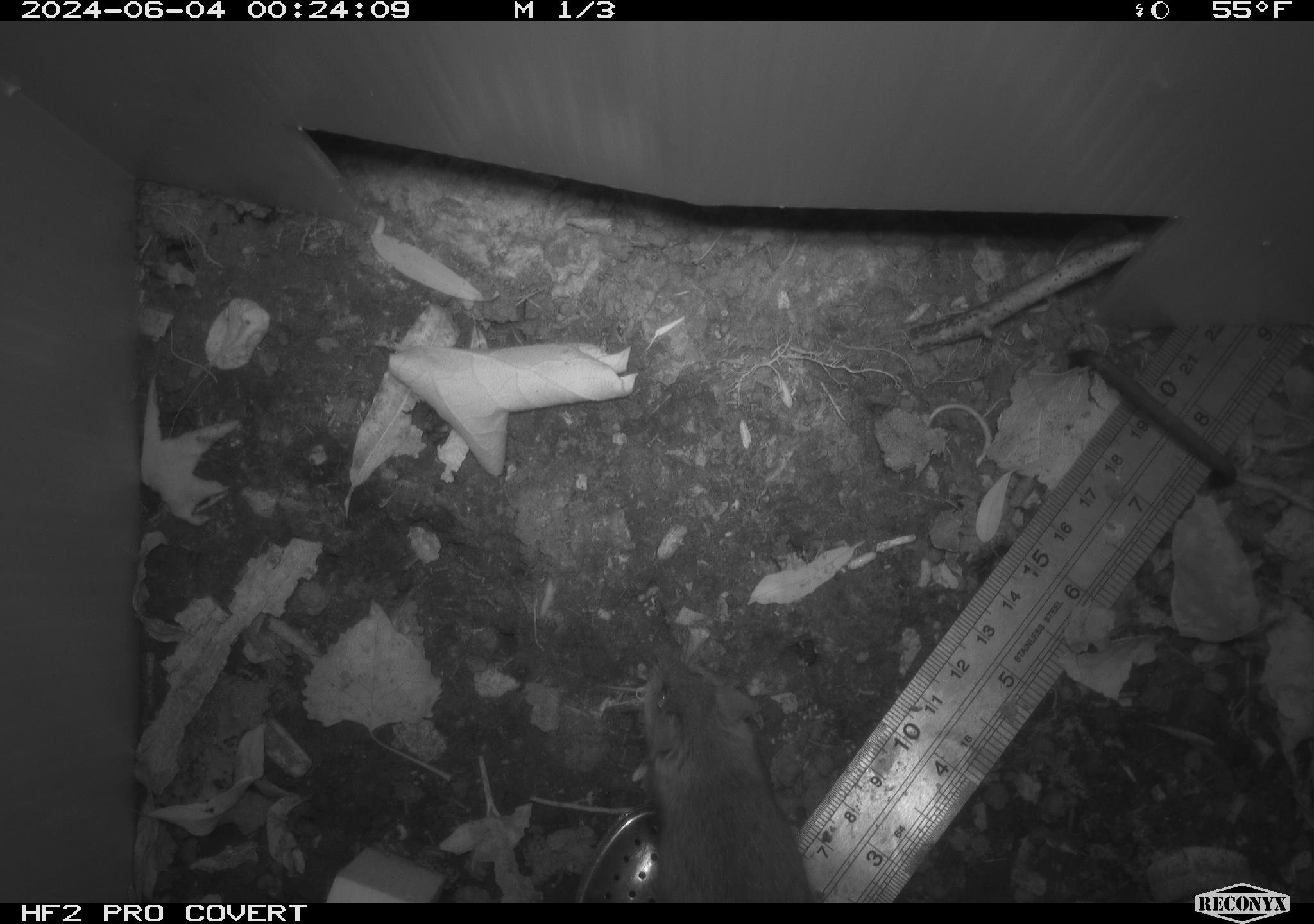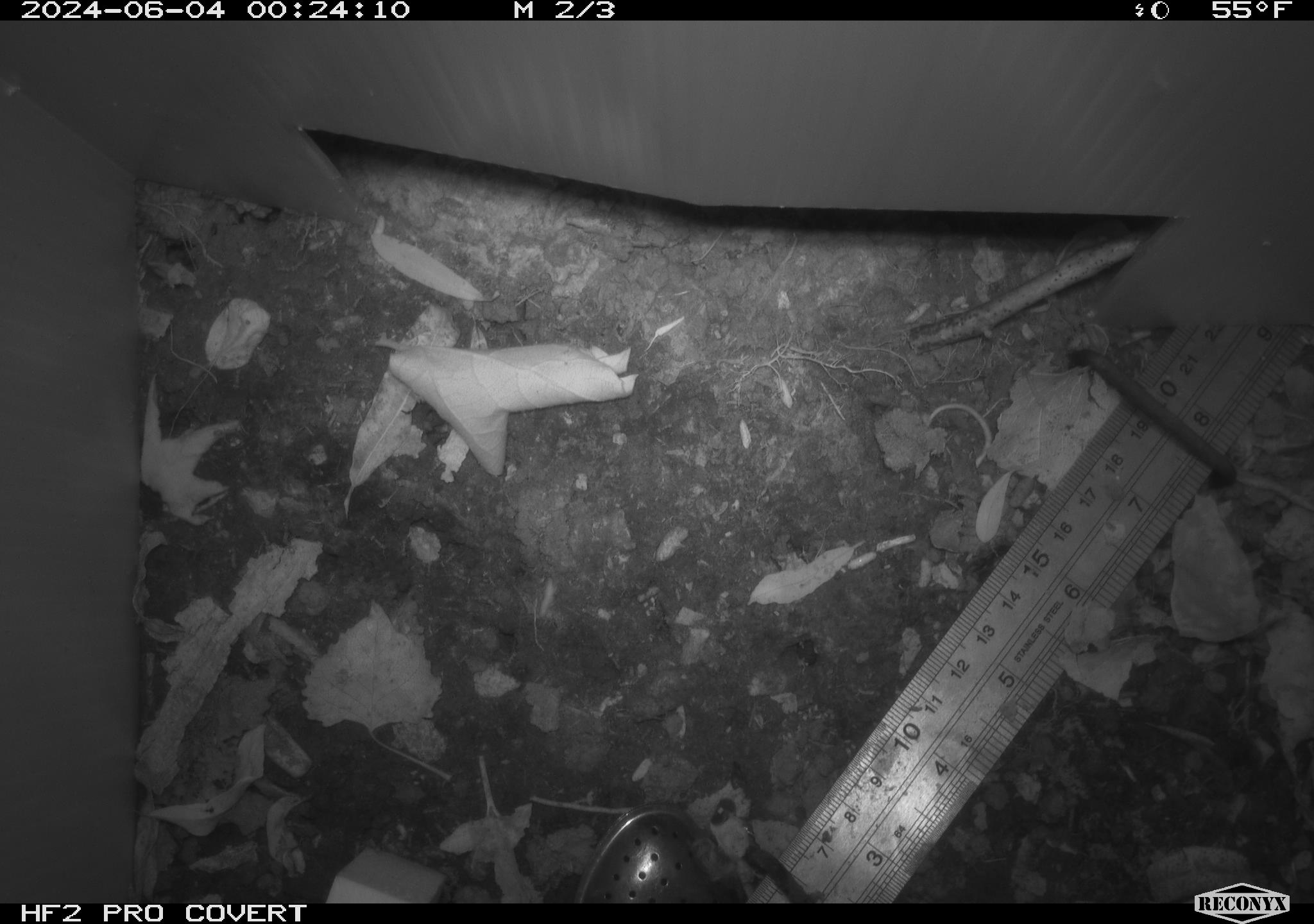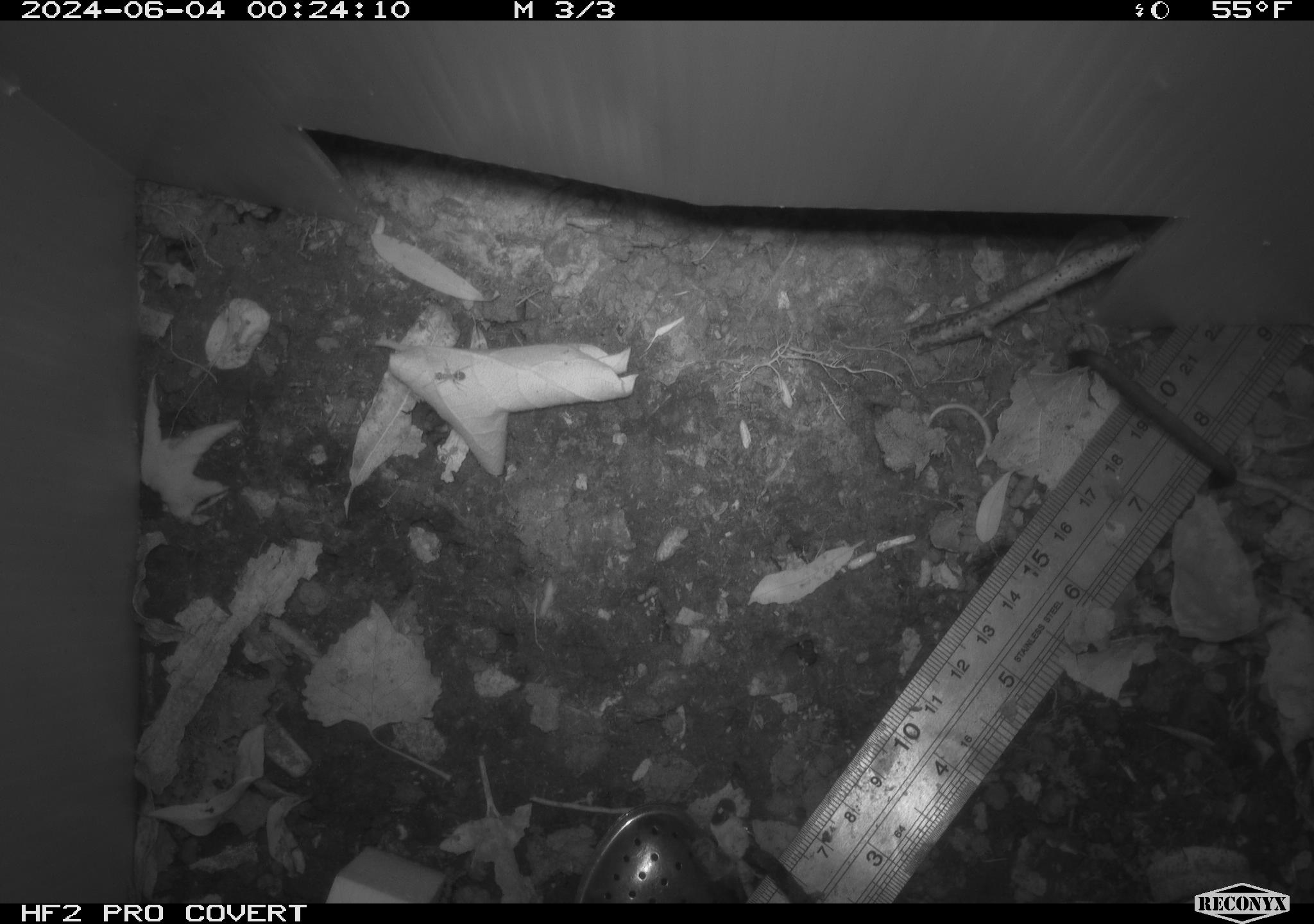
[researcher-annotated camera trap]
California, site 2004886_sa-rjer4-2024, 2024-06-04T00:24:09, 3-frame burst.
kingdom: Animalia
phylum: Chordata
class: Mammalia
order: Rodentia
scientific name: Rodentia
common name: mouse species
Mouse species (Rodentia).